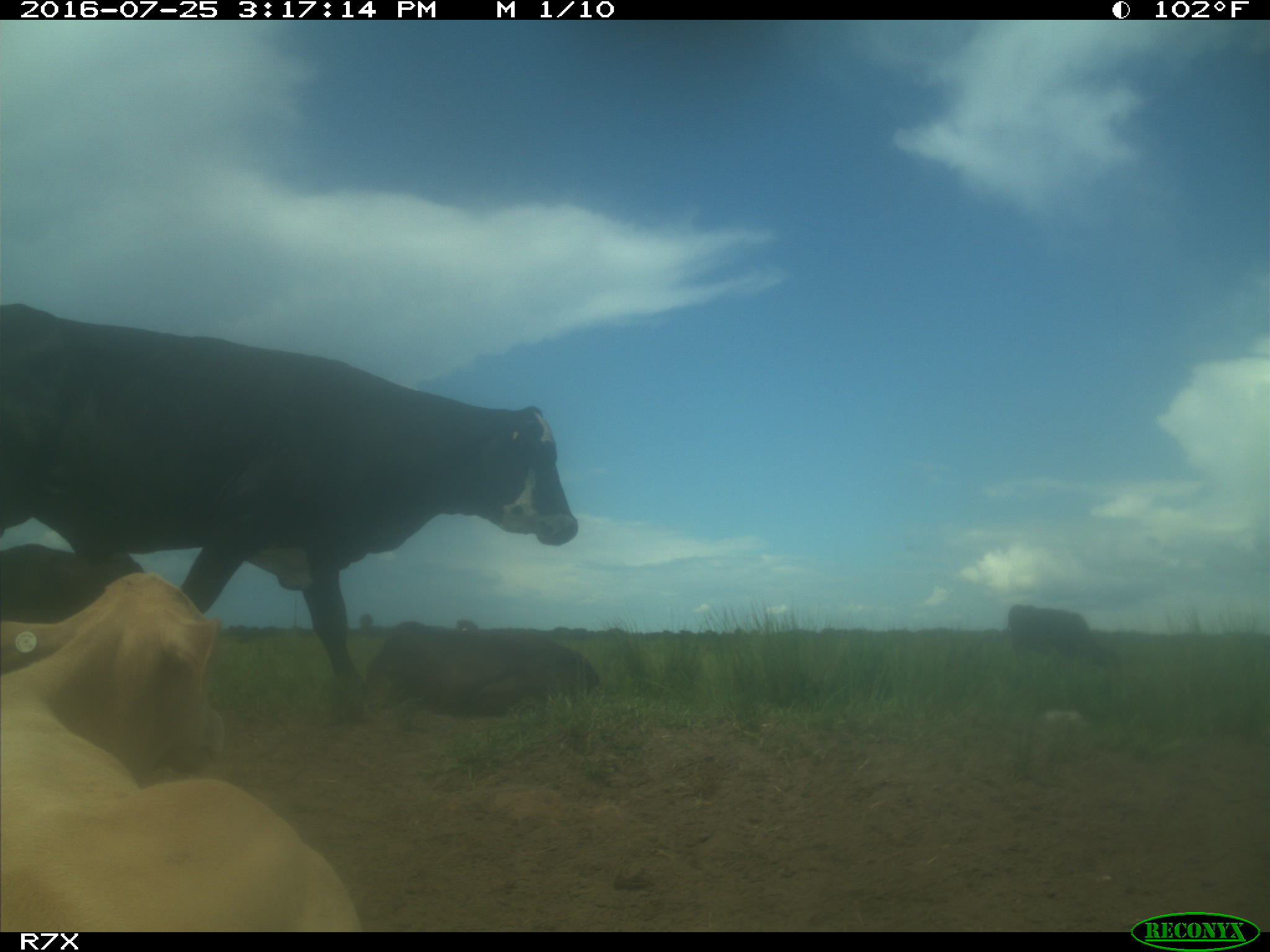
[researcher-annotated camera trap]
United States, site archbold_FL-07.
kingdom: Animalia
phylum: Chordata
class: Mammalia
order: Artiodactyla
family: Bovidae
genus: Bos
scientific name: Bos taurus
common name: domestic cow